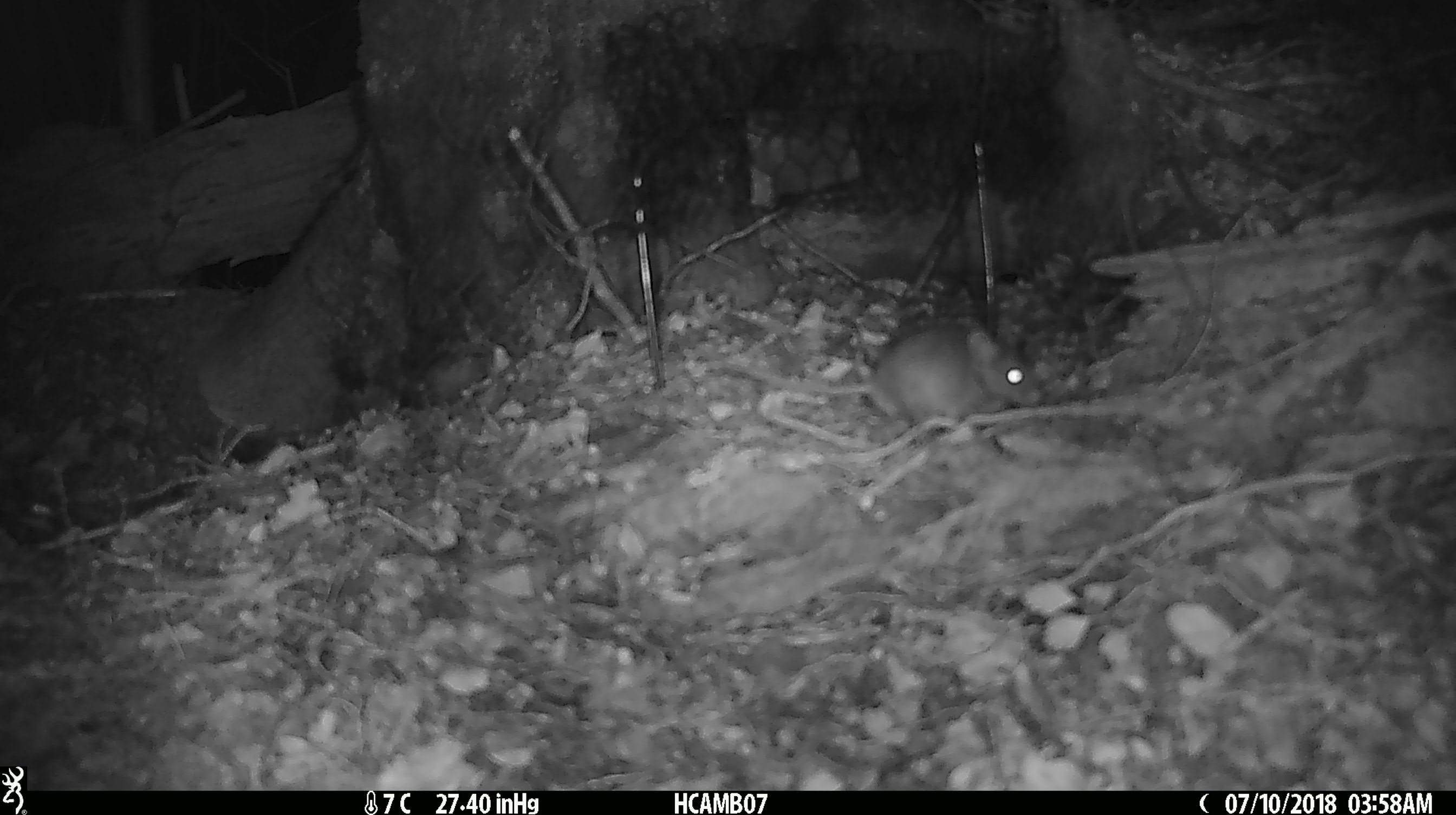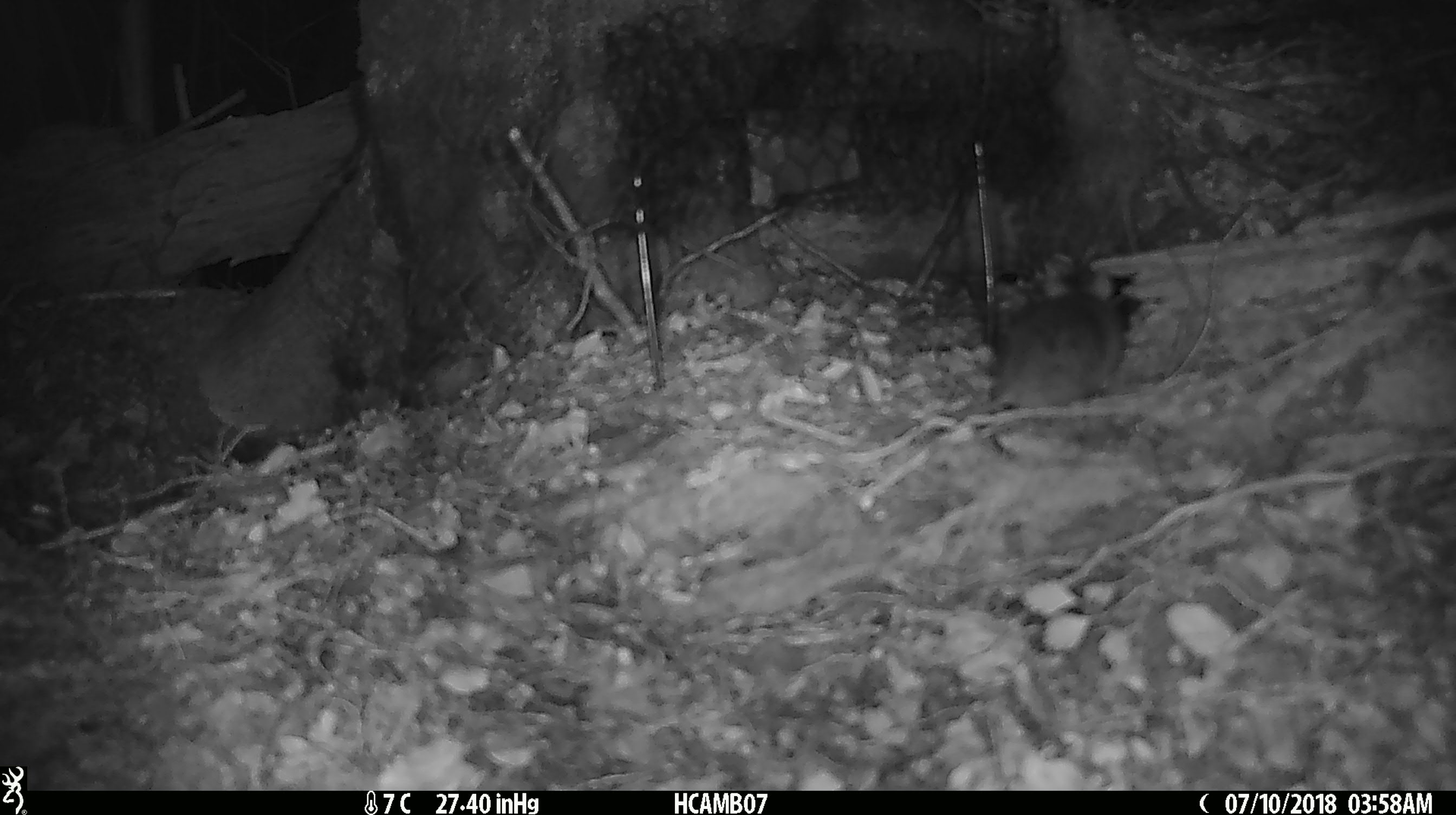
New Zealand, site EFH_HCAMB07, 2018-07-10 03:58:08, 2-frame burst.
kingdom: Animalia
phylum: Chordata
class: Mammalia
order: Rodentia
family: Muridae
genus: Mus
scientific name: Mus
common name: mouse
Mouse (Mus).